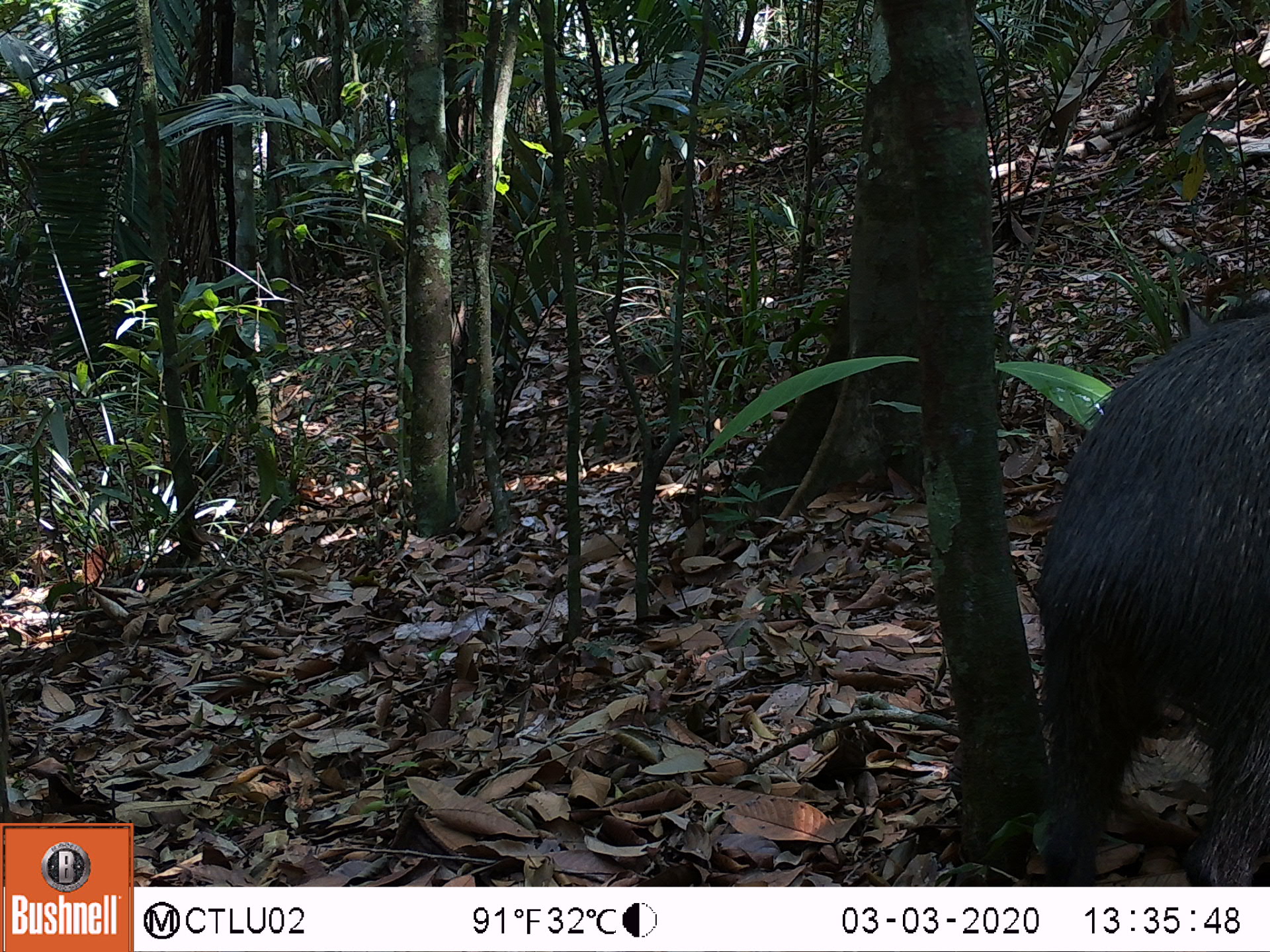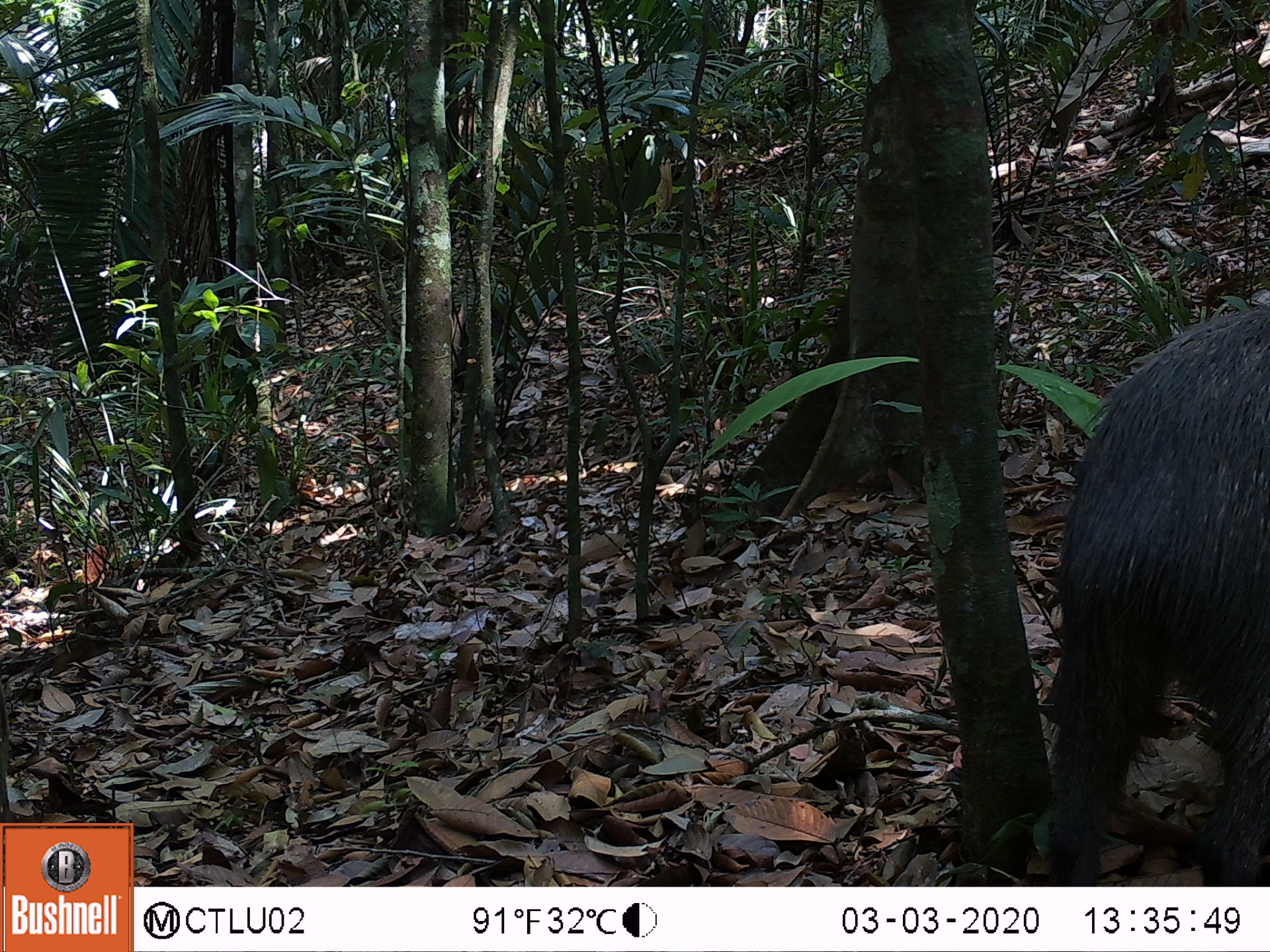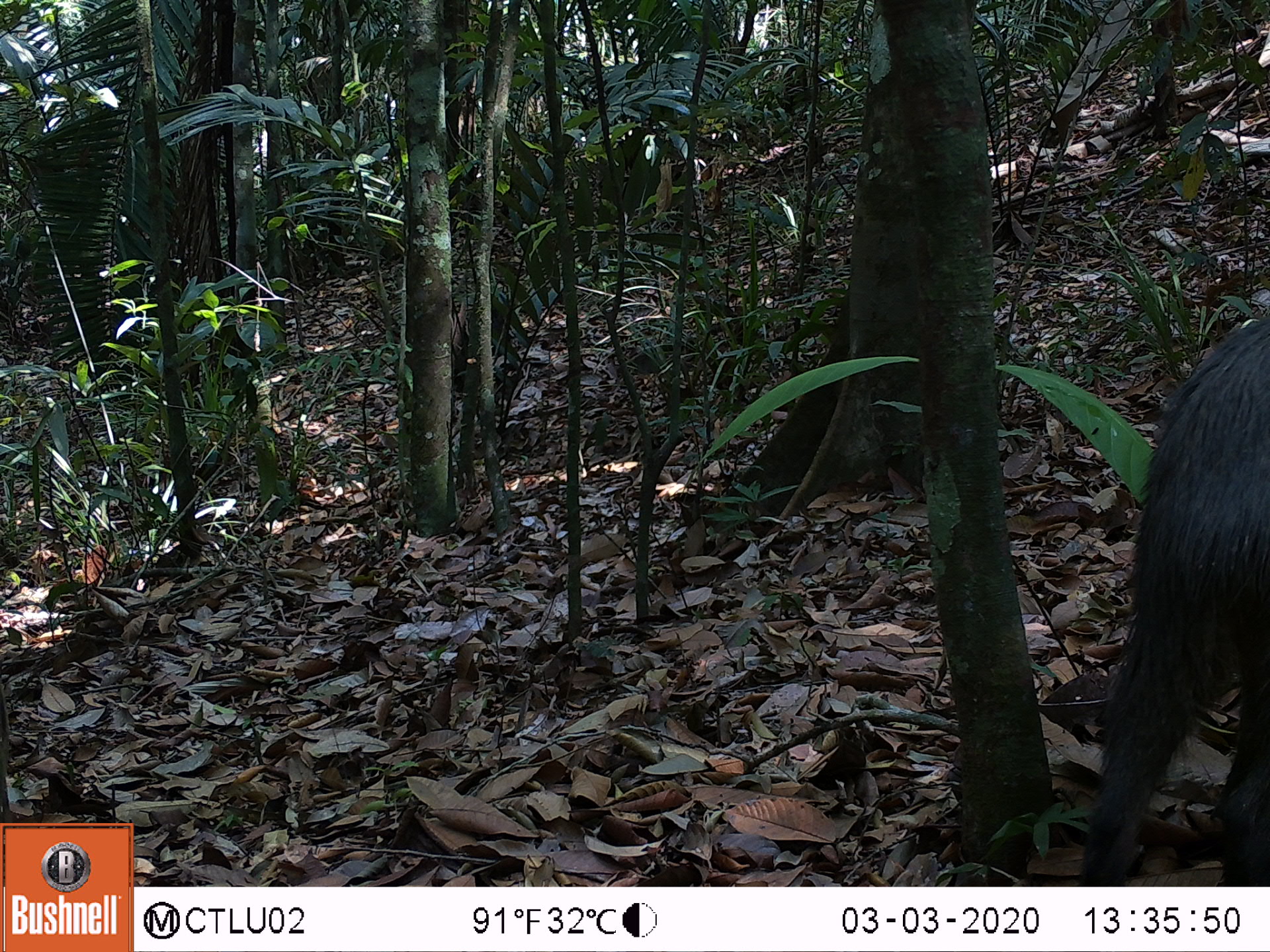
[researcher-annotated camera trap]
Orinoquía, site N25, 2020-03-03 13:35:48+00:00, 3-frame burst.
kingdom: Animalia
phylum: Chordata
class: Mammalia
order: Artiodactyla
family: Tayassuidae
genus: Pecari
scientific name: Pecari tajacu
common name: collared peccary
Collared peccary (Pecari tajacu).